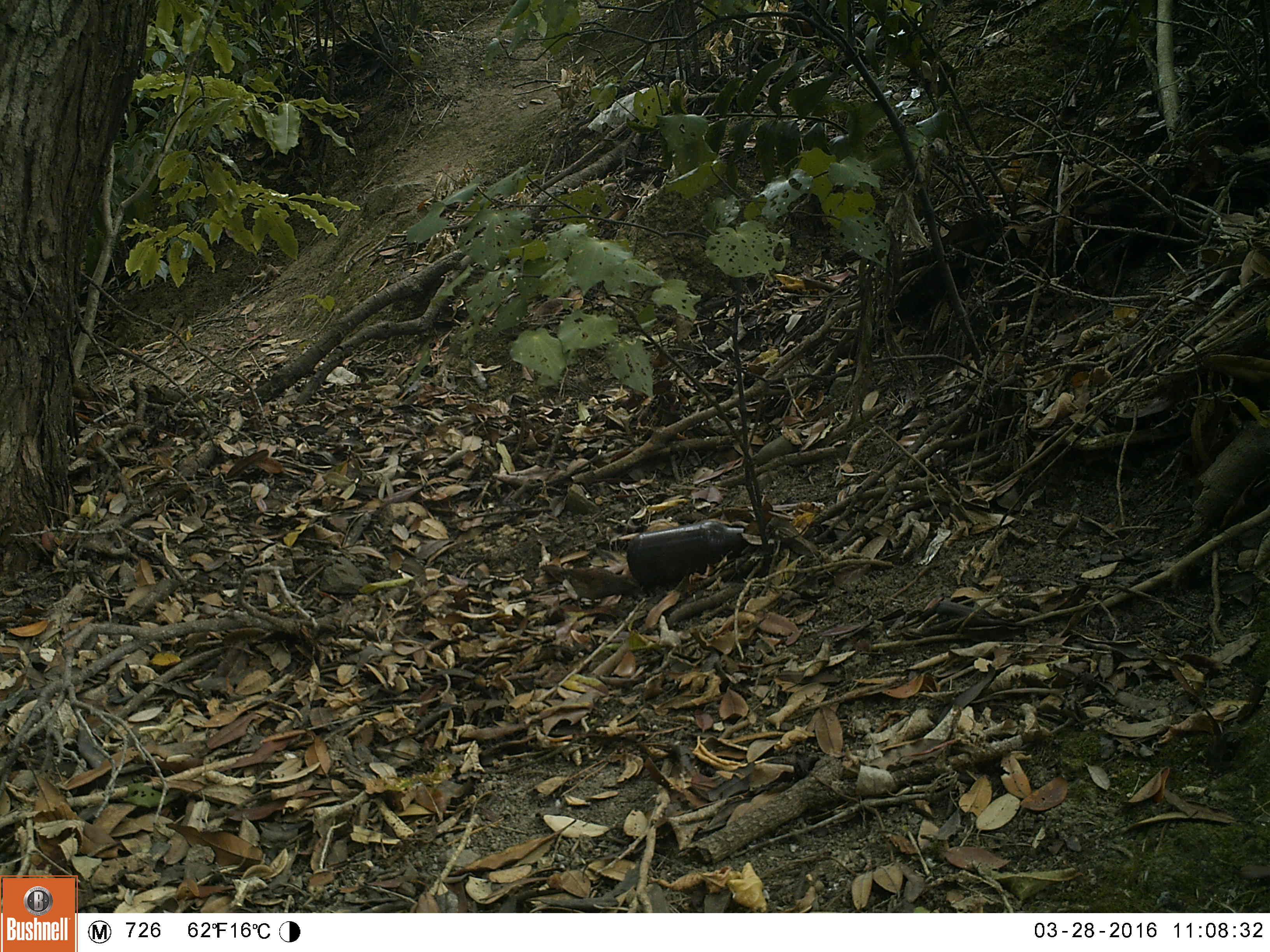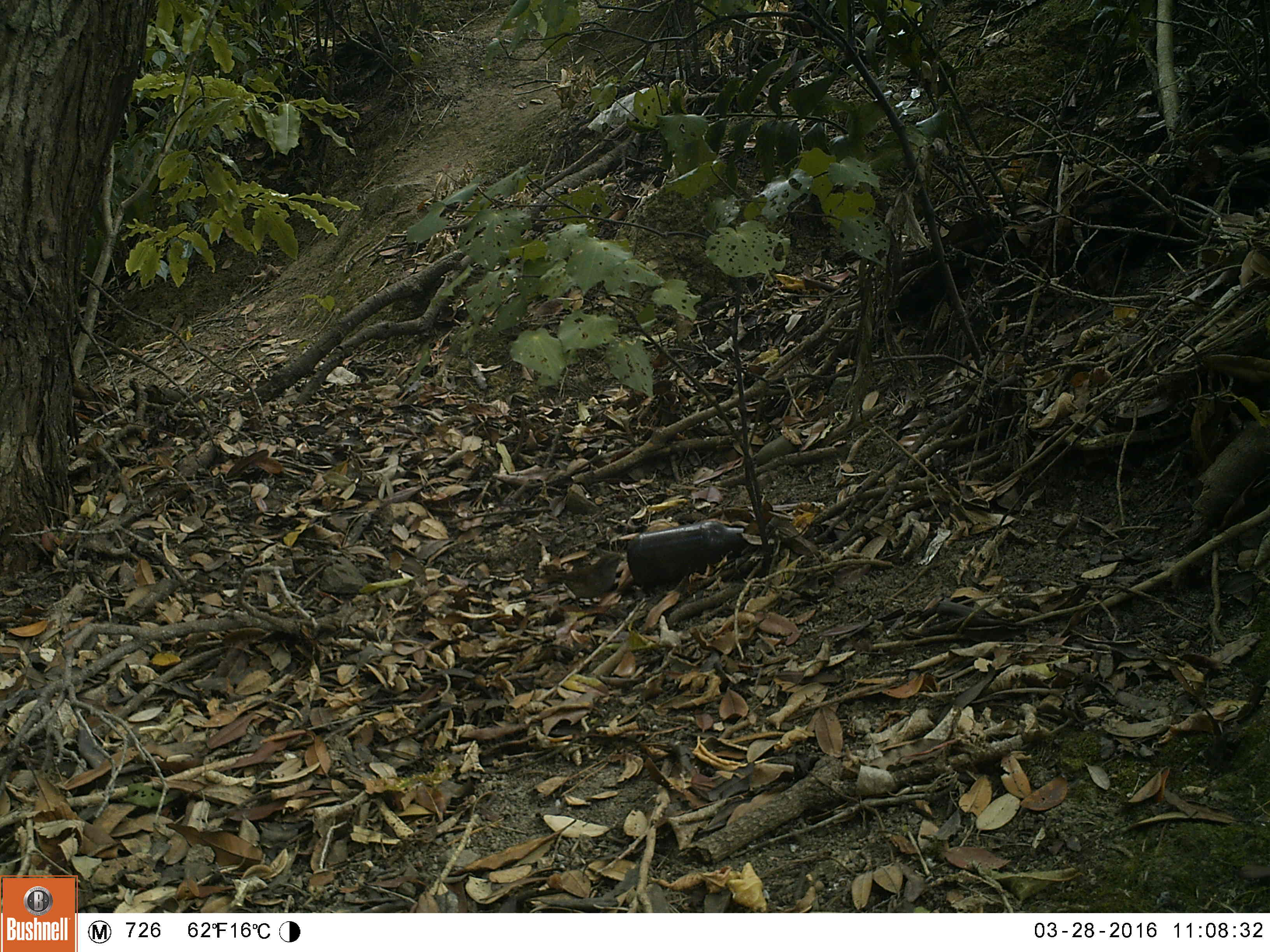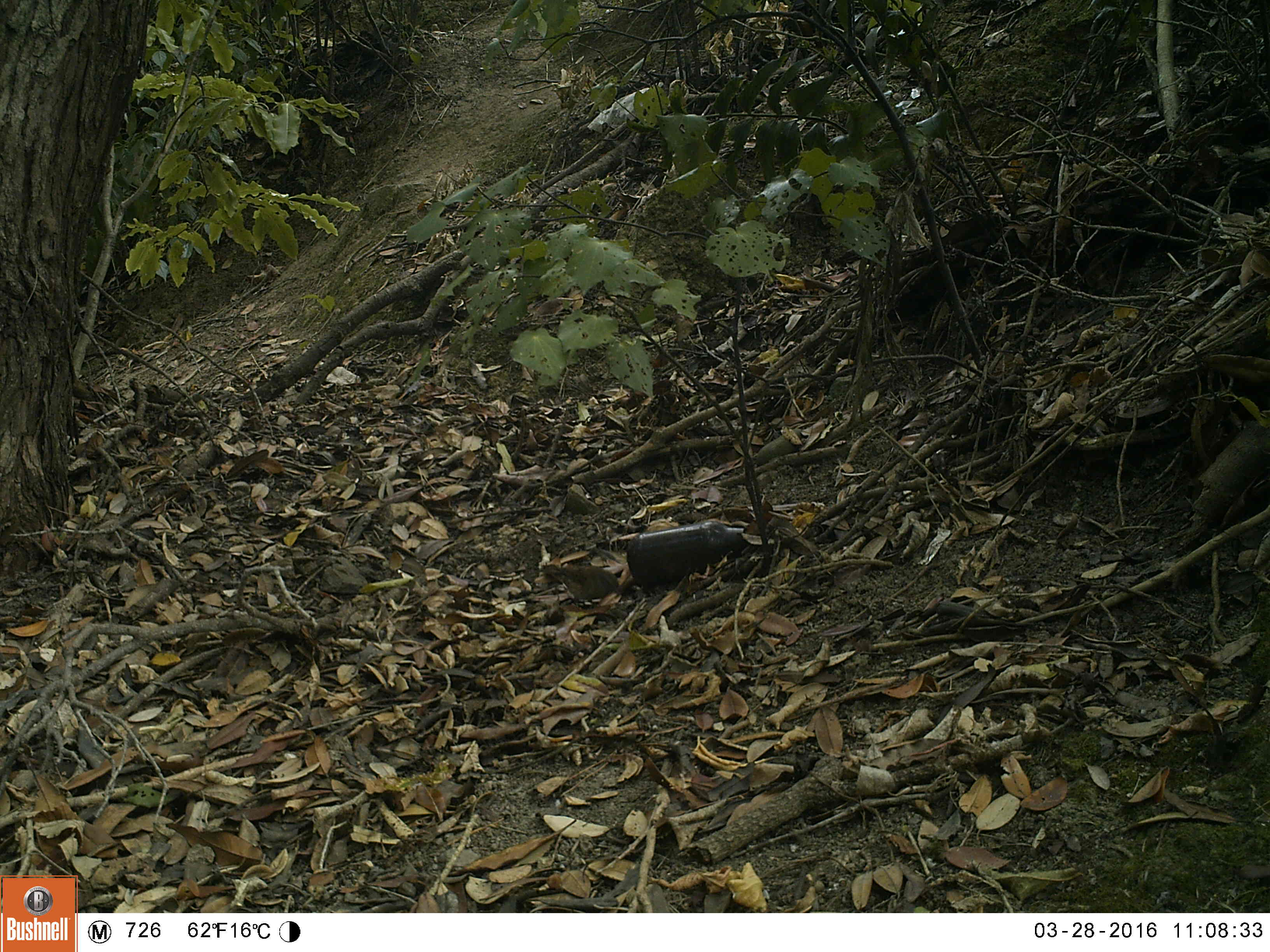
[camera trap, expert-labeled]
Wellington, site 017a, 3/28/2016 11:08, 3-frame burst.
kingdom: Animalia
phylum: Chordata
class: Aves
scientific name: Aves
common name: bird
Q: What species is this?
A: Bird (Aves).